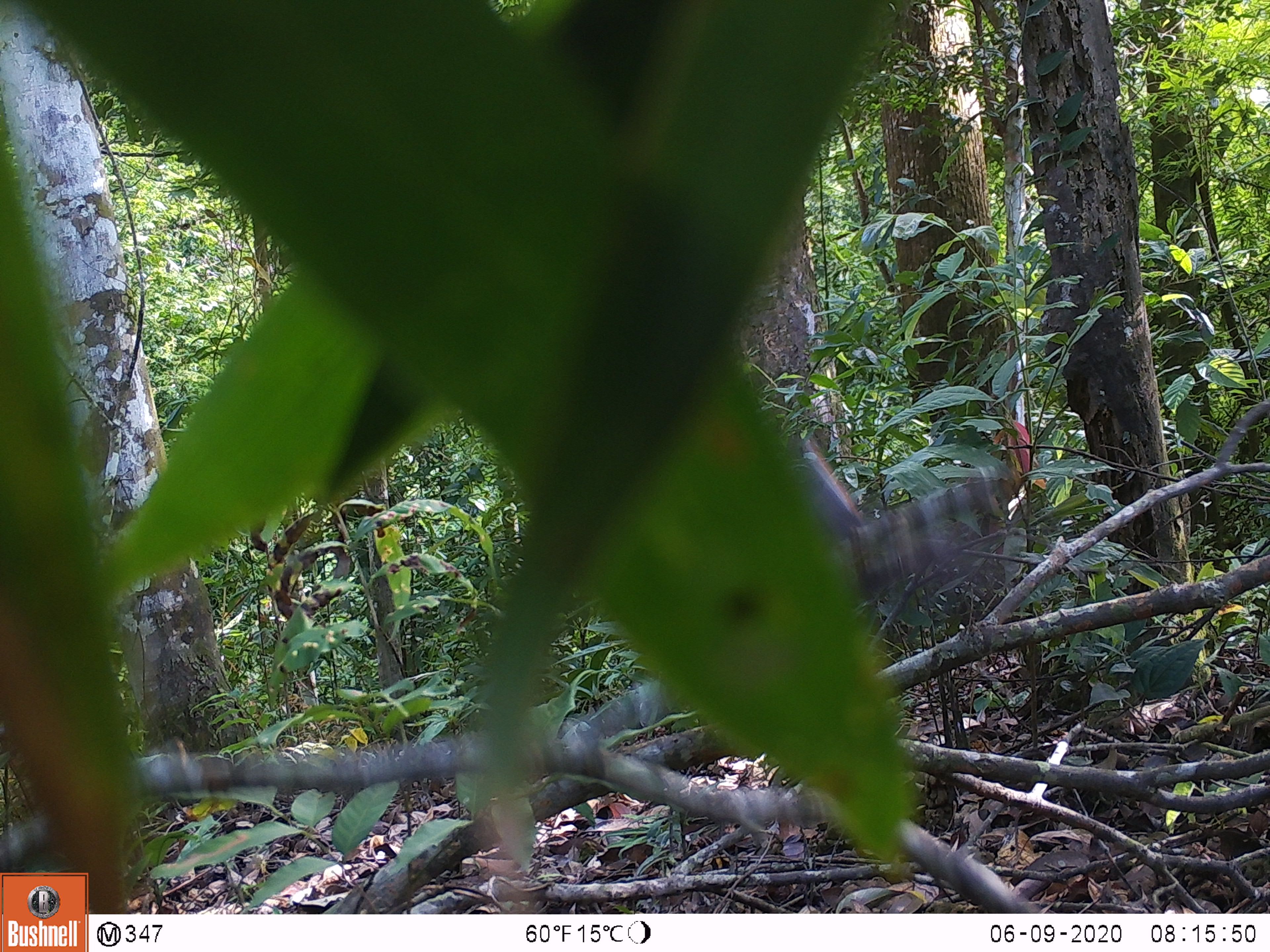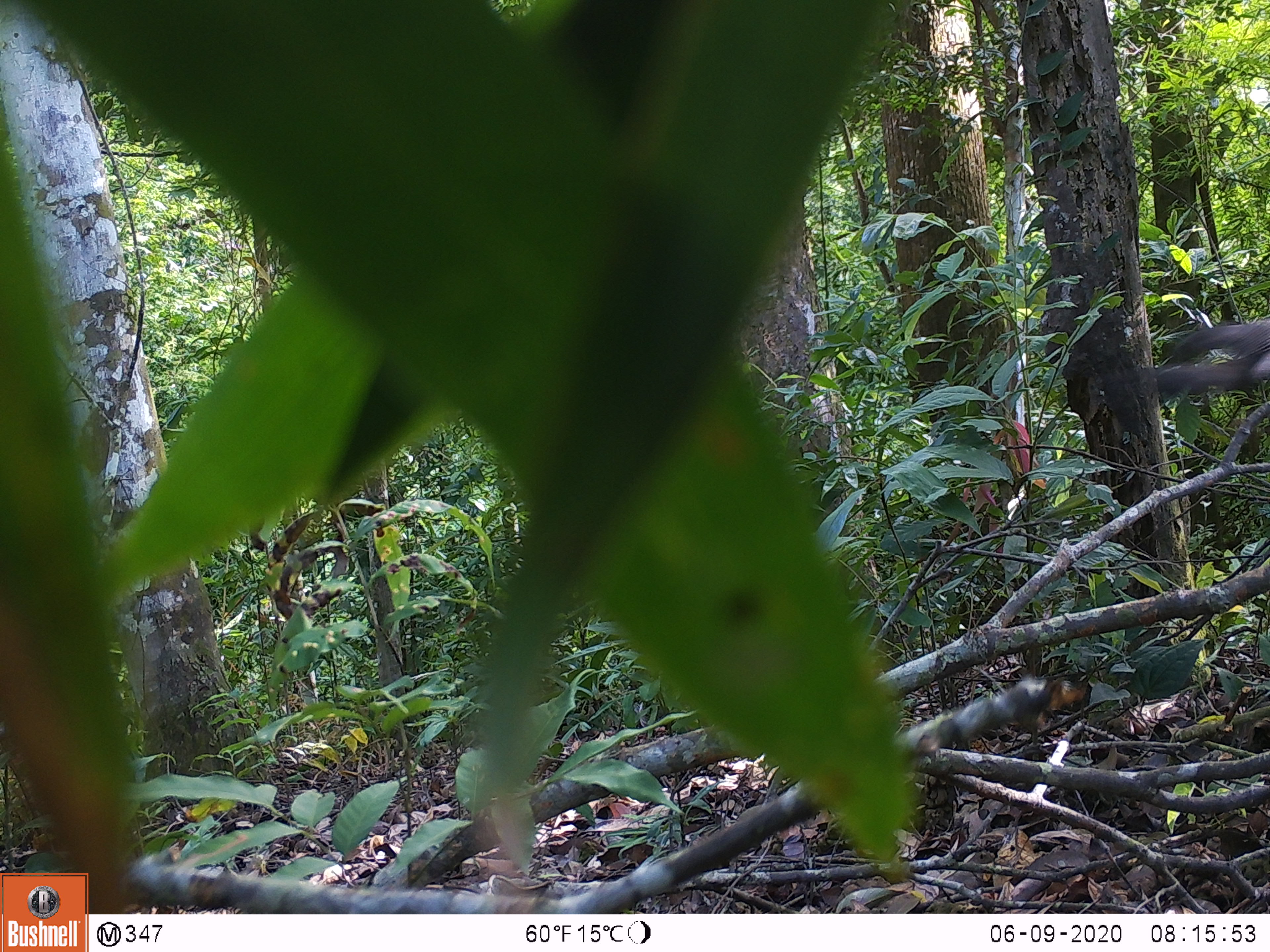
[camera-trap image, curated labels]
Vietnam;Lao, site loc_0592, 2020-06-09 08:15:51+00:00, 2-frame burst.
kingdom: Animalia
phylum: Chordata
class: Aves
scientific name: Aves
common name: bird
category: unidentified bird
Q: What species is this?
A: Unidentified bird (bird) (Aves).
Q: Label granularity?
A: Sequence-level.